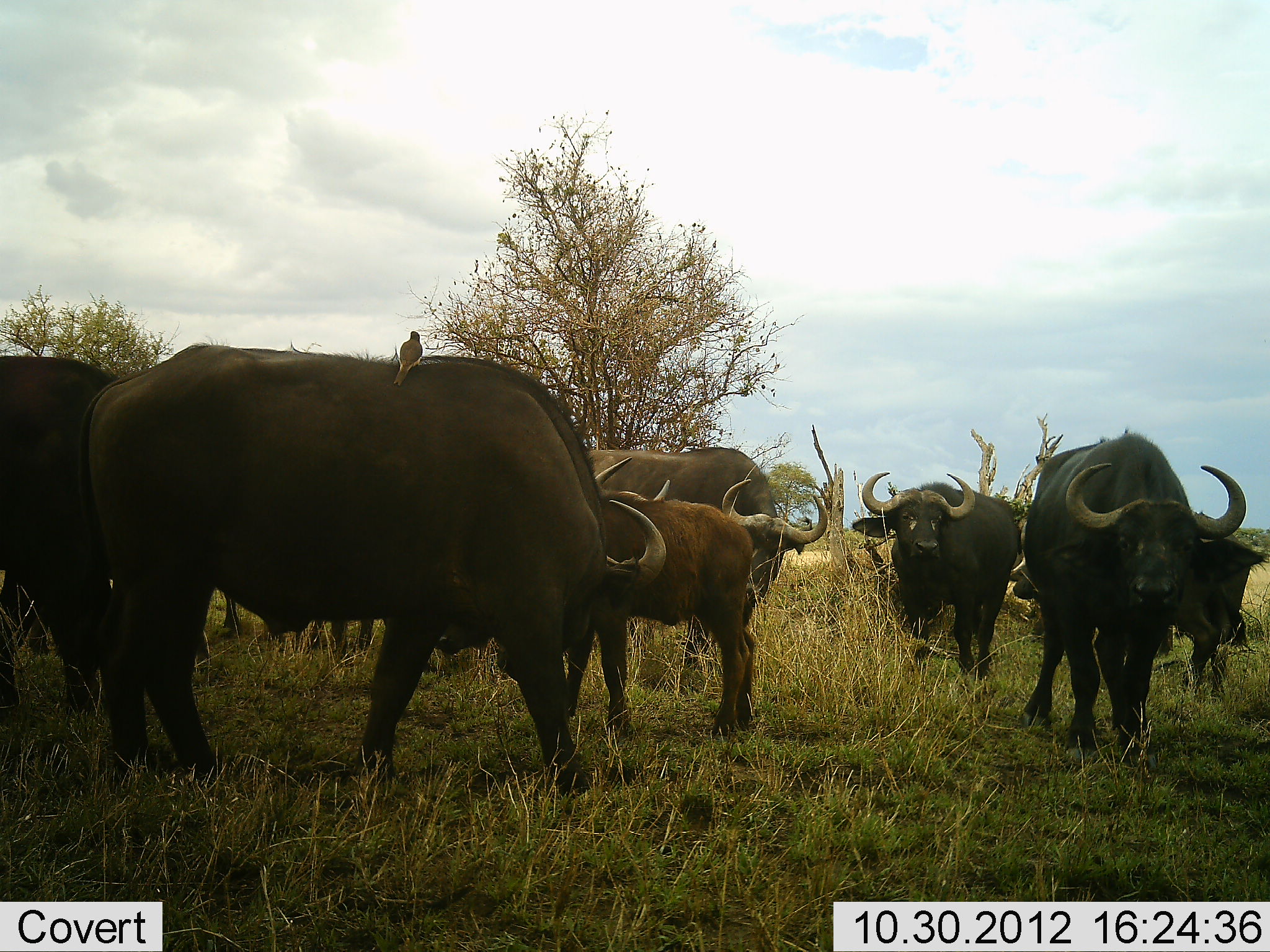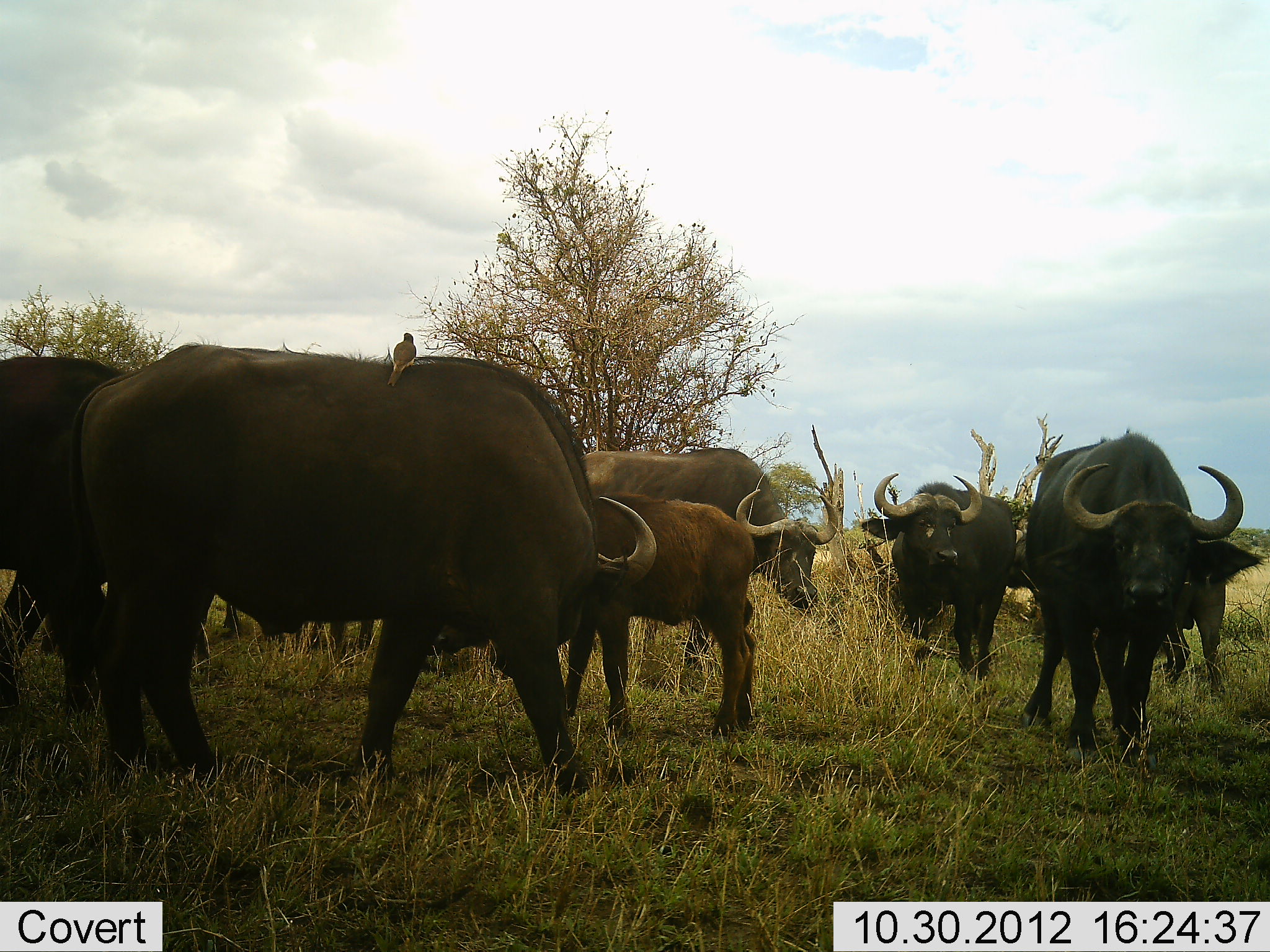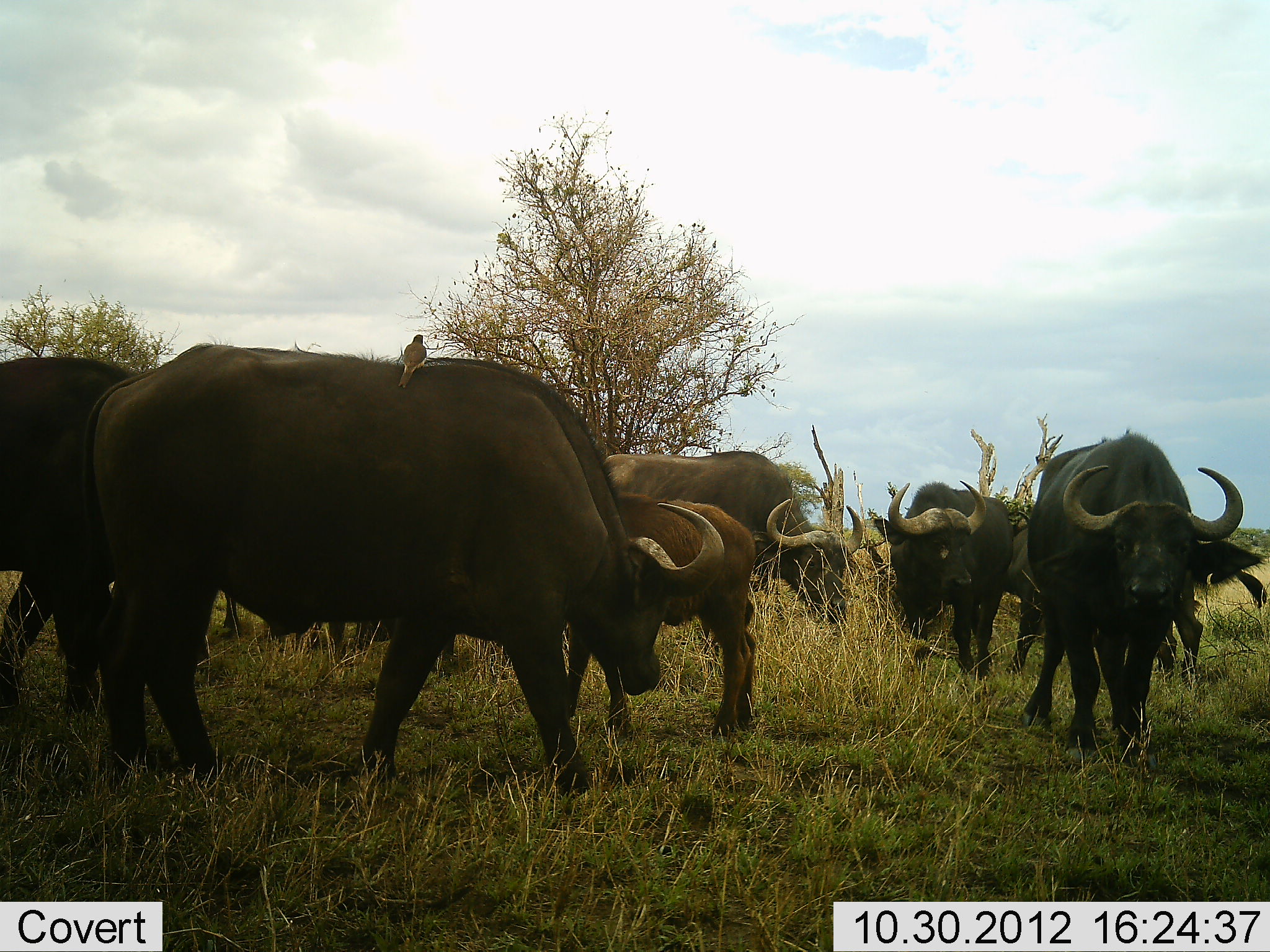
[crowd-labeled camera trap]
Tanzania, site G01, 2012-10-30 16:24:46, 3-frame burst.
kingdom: Animalia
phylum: Chordata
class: Mammalia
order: Artiodactyla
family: Bovidae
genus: Syncerus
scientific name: Syncerus caffer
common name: cape buffalo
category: buffalo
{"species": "buffalo (cape buffalo) (Syncerus caffer)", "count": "8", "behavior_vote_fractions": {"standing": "88%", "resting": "6%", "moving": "18%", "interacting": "6%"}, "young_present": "100%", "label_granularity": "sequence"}